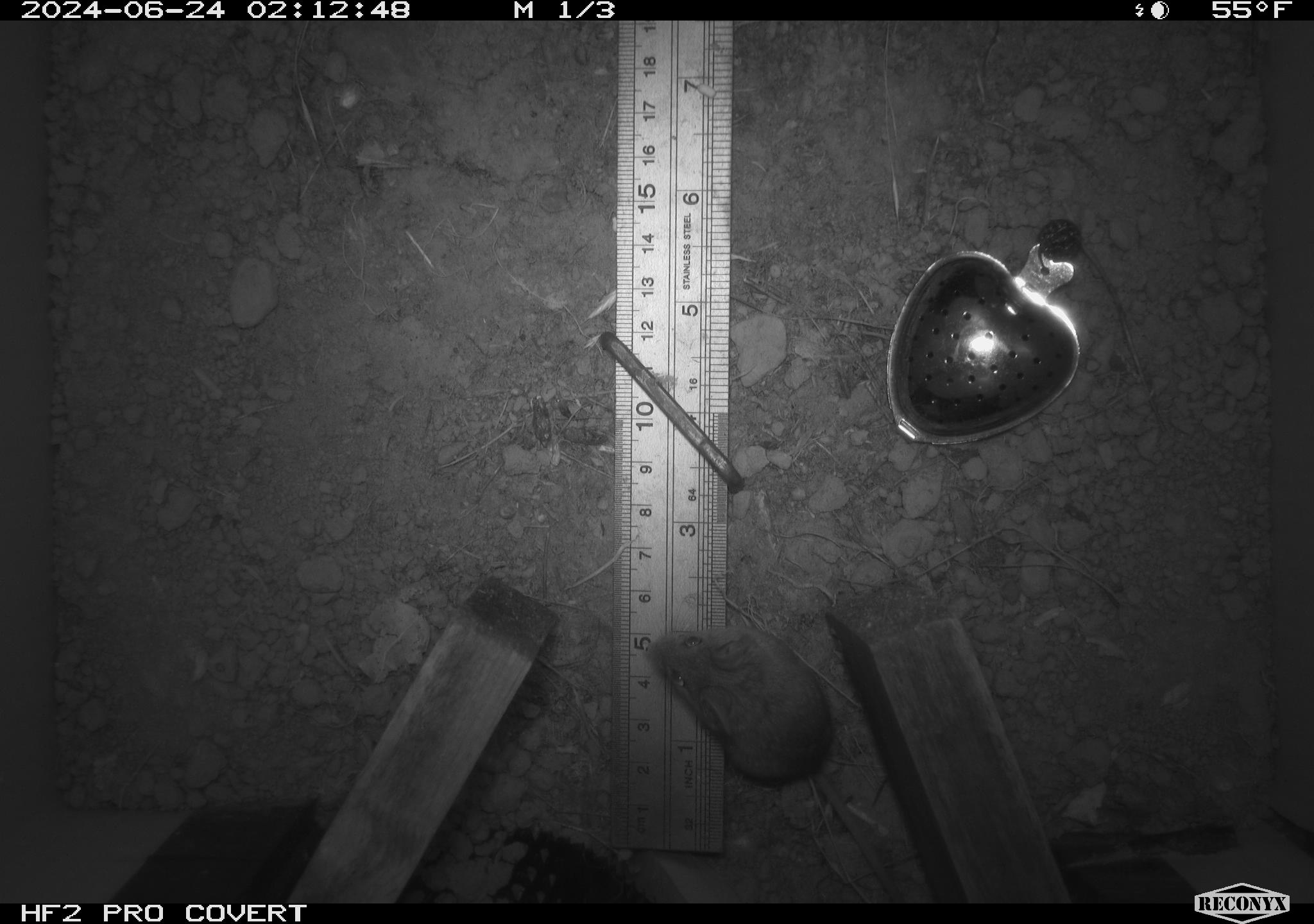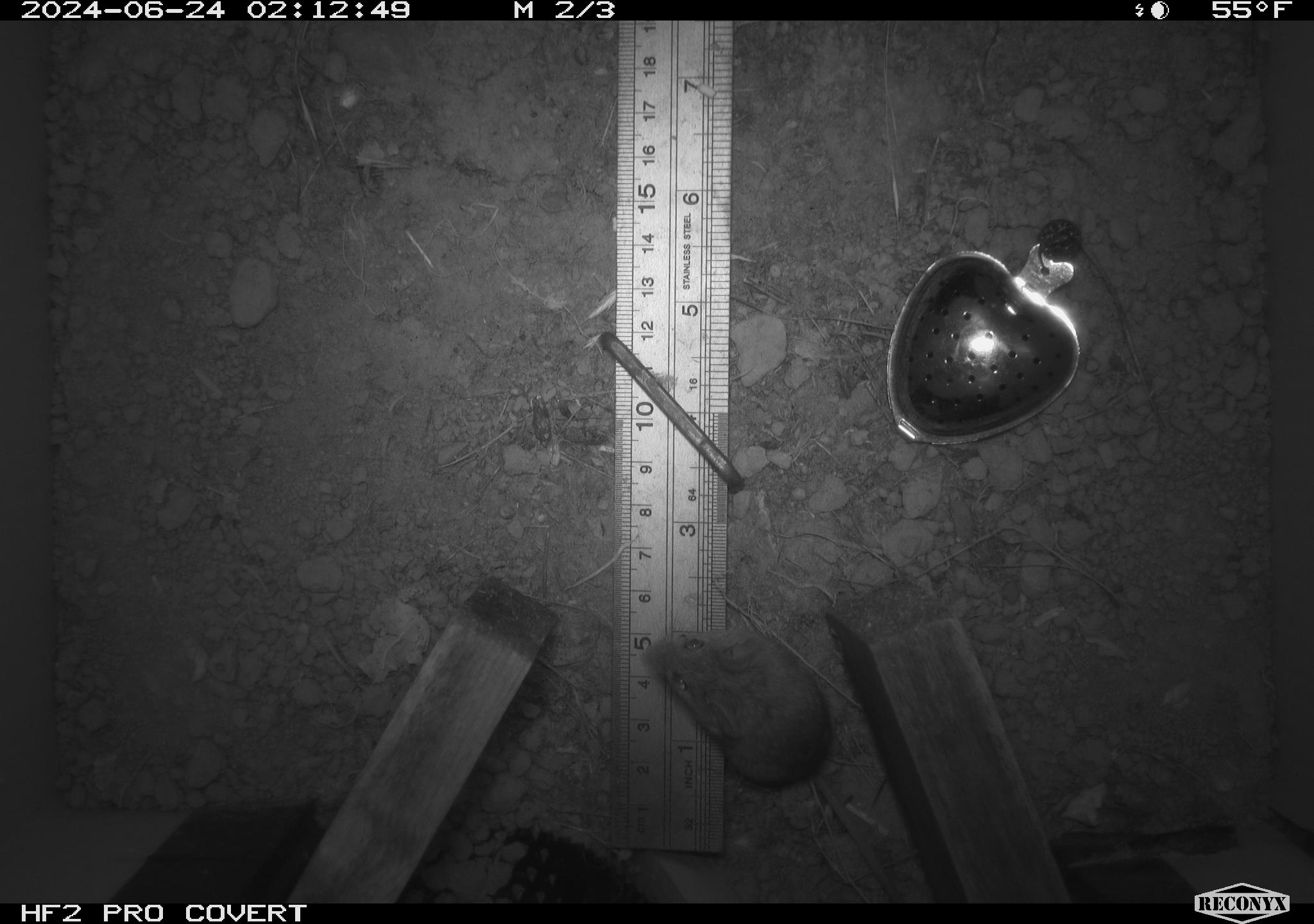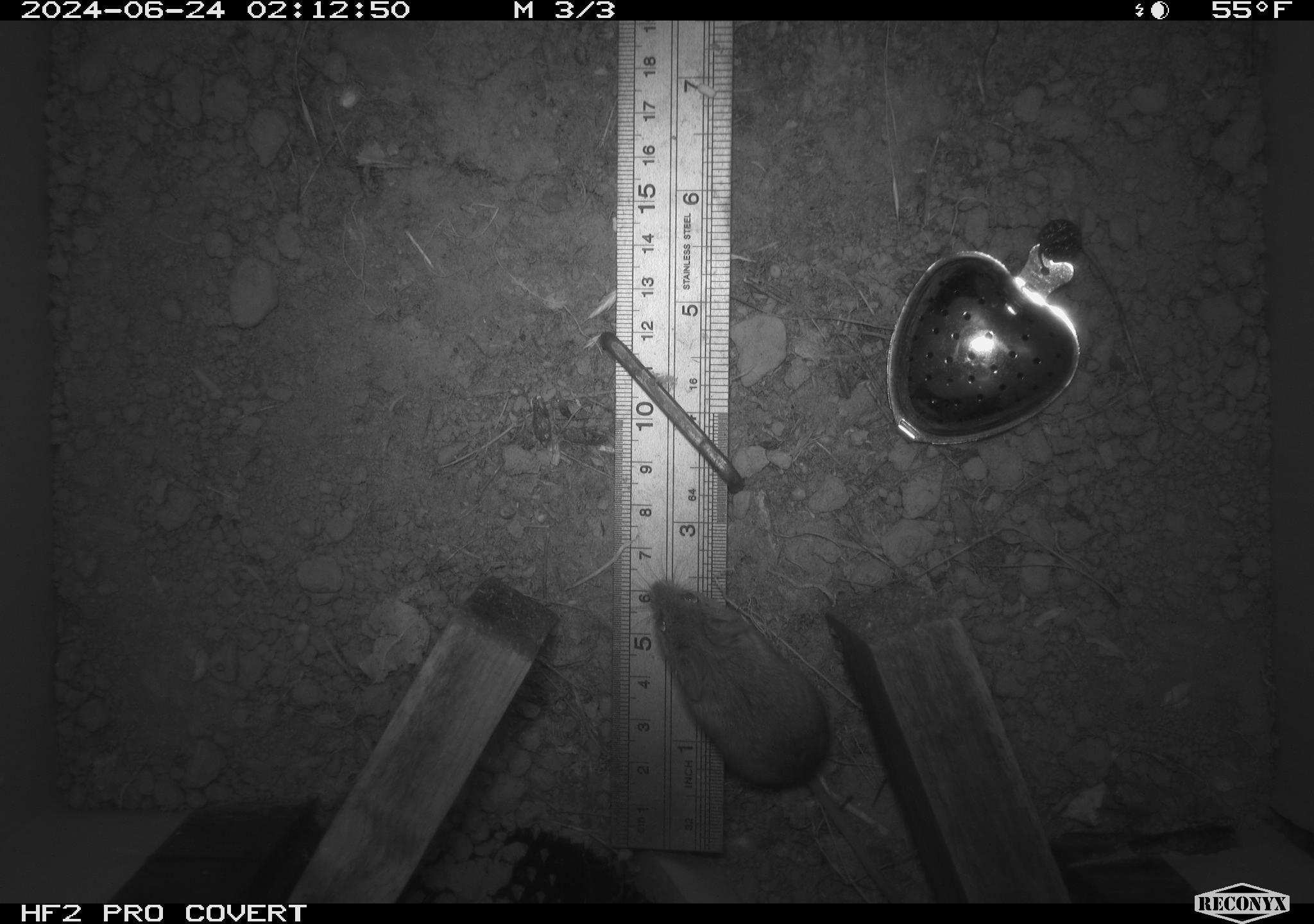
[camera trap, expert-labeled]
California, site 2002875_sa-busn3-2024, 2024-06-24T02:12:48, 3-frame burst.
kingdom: Animalia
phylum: Chordata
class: Mammalia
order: Rodentia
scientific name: Rodentia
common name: mouse species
Mouse species (Rodentia).